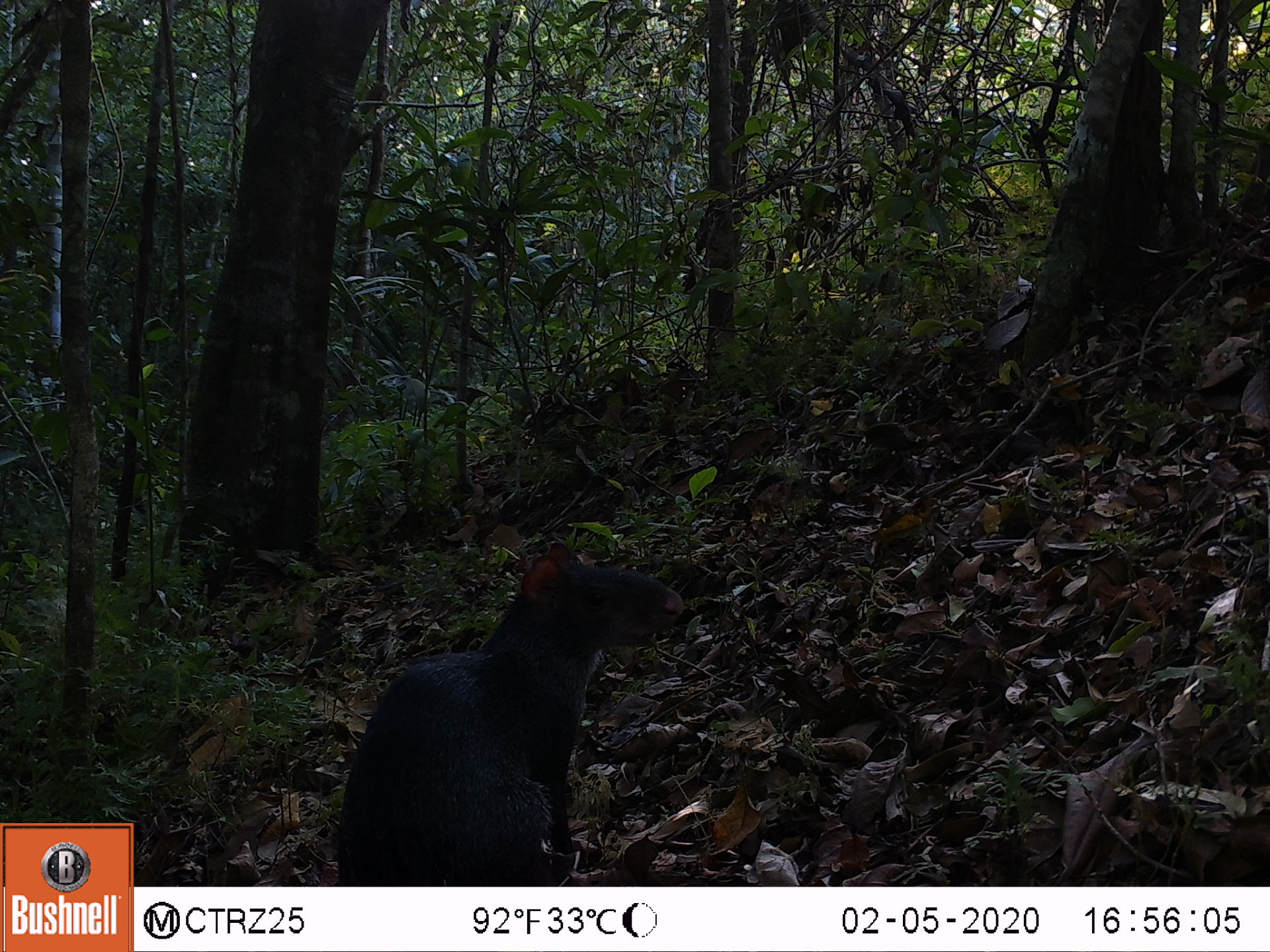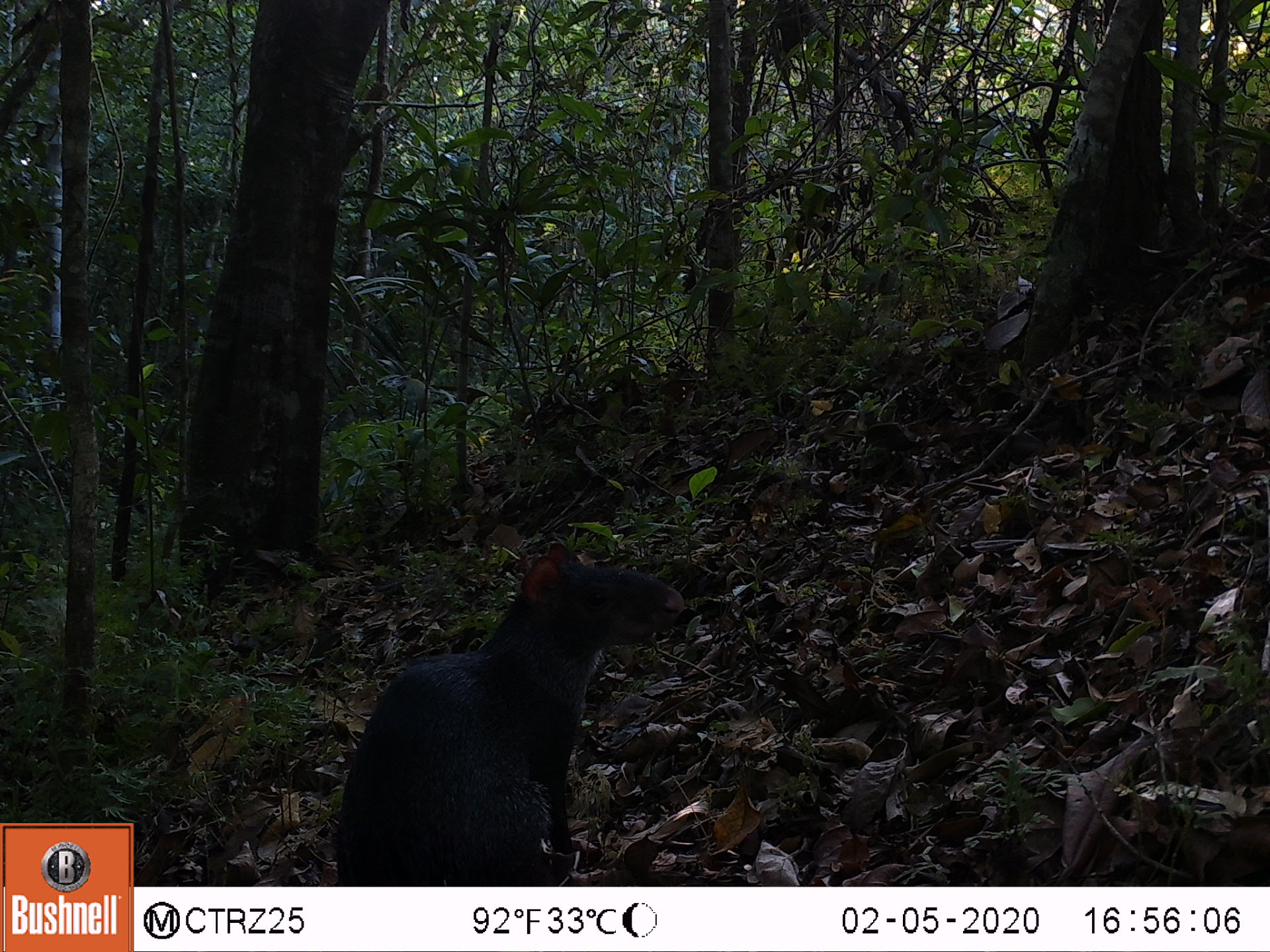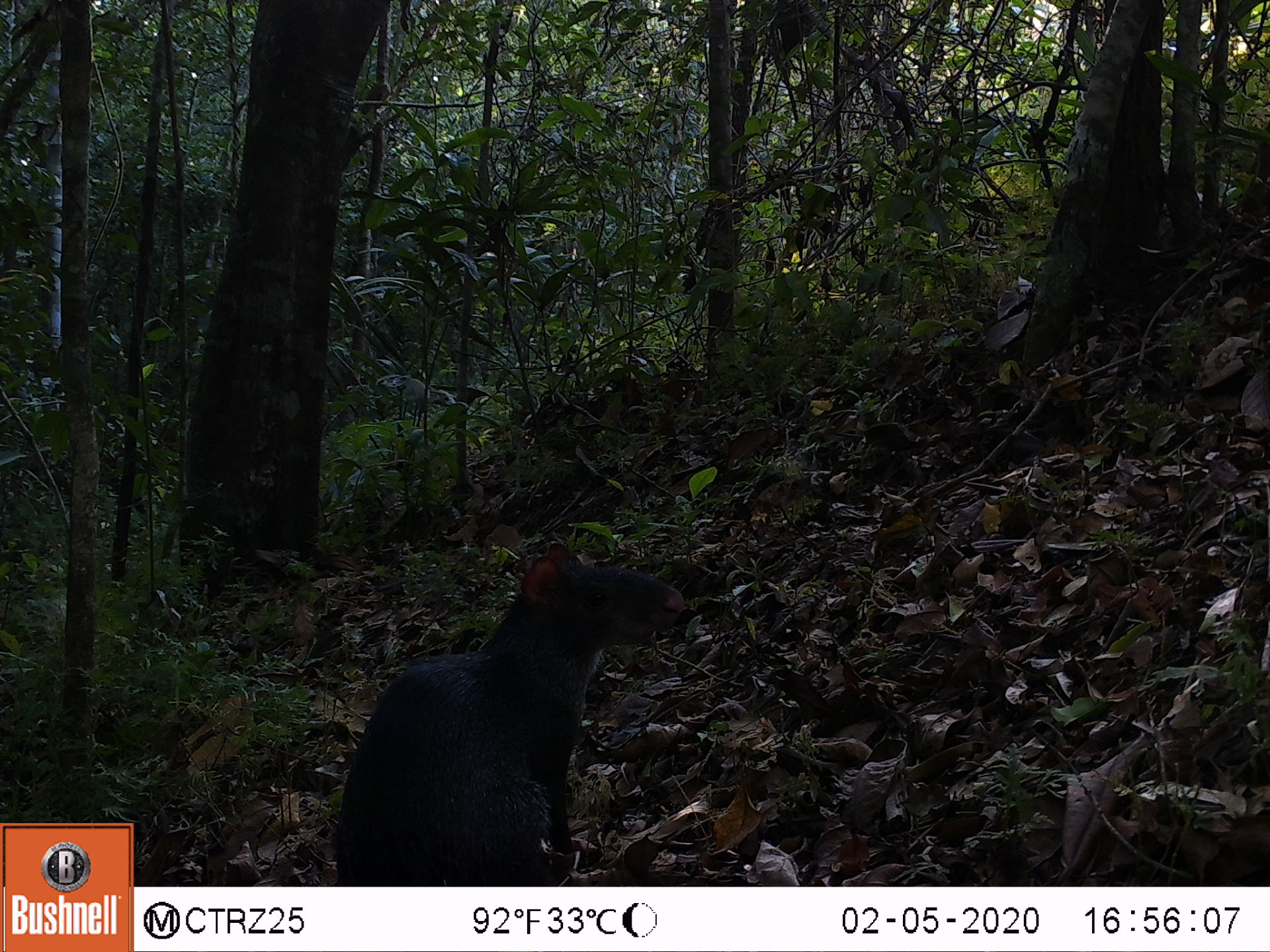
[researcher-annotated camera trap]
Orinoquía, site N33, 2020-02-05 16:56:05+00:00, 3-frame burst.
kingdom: Animalia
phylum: Chordata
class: Mammalia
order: Rodentia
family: Dasyproctidae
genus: Dasyprocta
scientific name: Dasyprocta fuliginosa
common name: black agouti